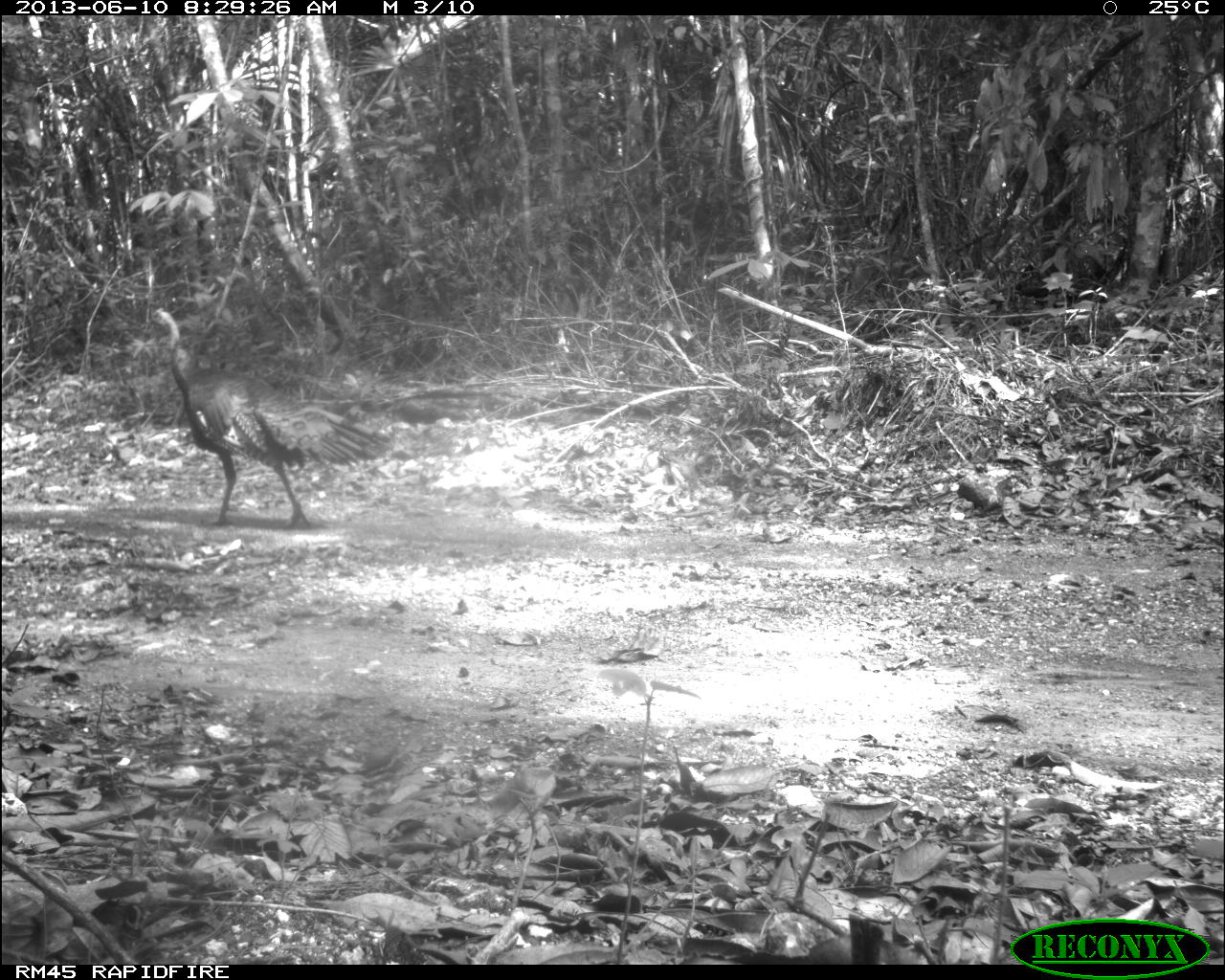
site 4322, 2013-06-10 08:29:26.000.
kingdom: Animalia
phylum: Chordata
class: Aves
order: Galliformes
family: Phasianidae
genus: Meleagris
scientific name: Meleagris ocellata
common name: ocellated turkey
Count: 1.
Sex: male.